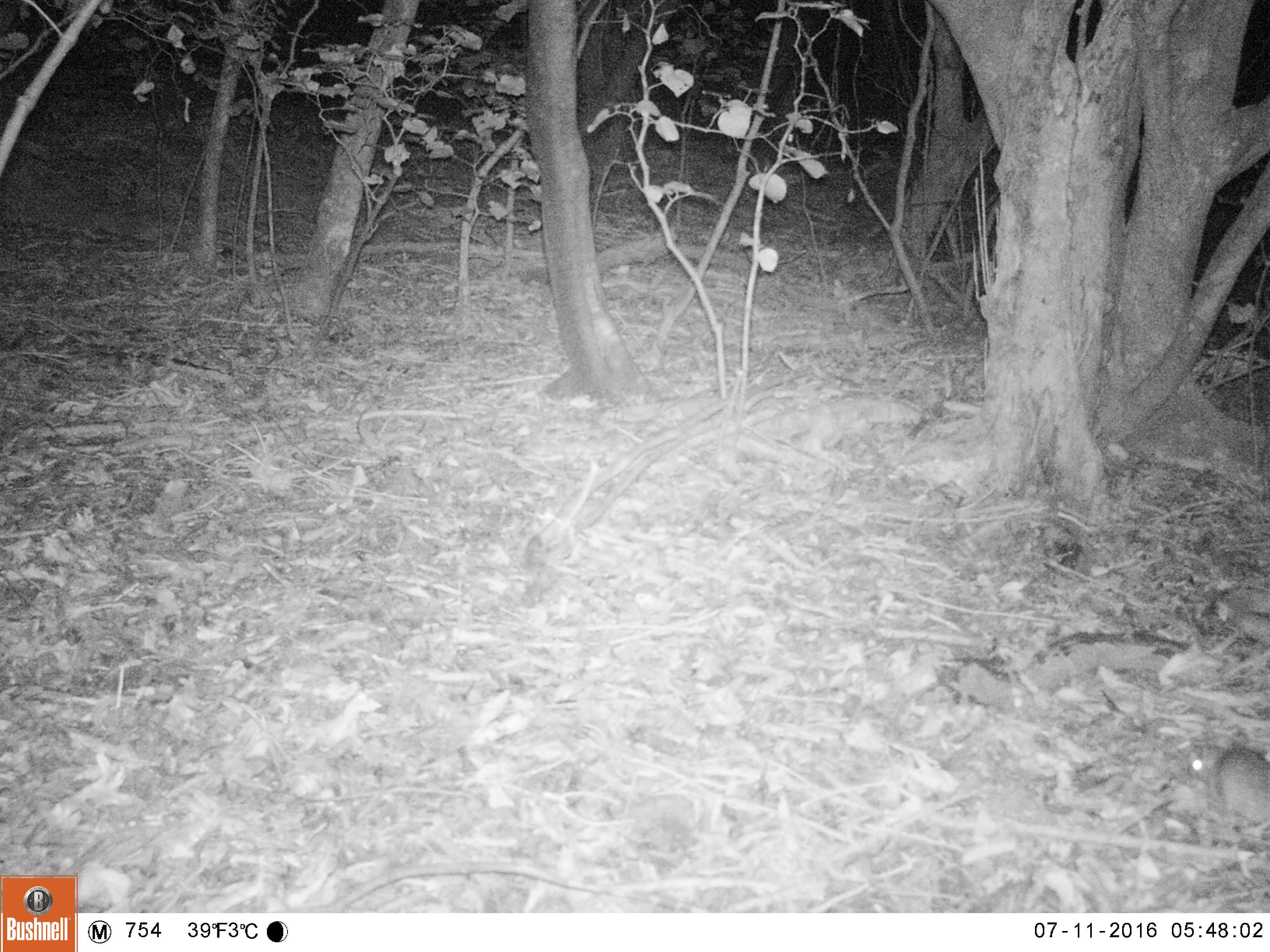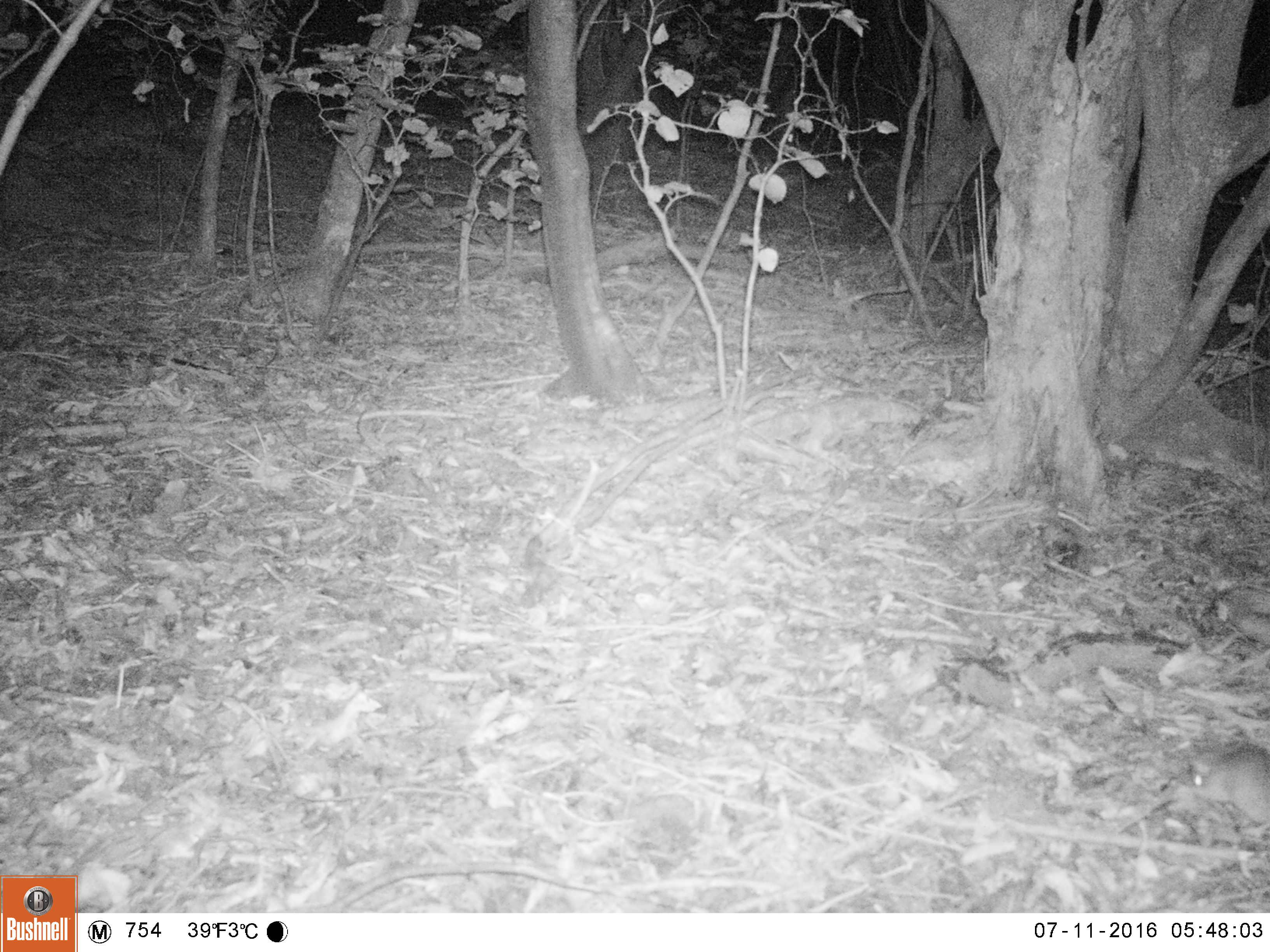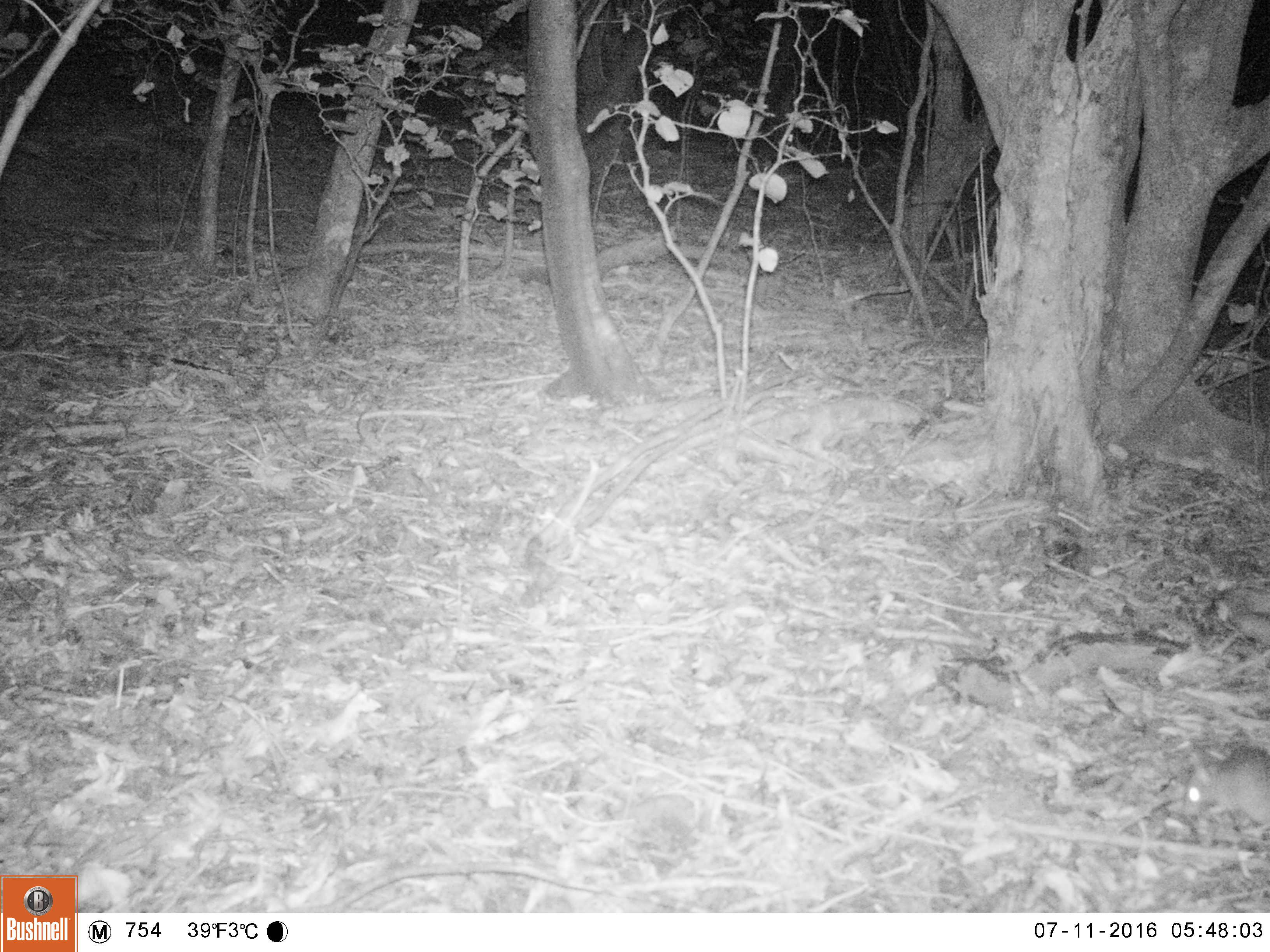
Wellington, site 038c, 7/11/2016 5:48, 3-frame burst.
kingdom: Animalia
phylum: Chordata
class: Mammalia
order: Rodentia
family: Muridae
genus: Rattus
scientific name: Rattus rattus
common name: ship rat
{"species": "ship rat (Rattus rattus)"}